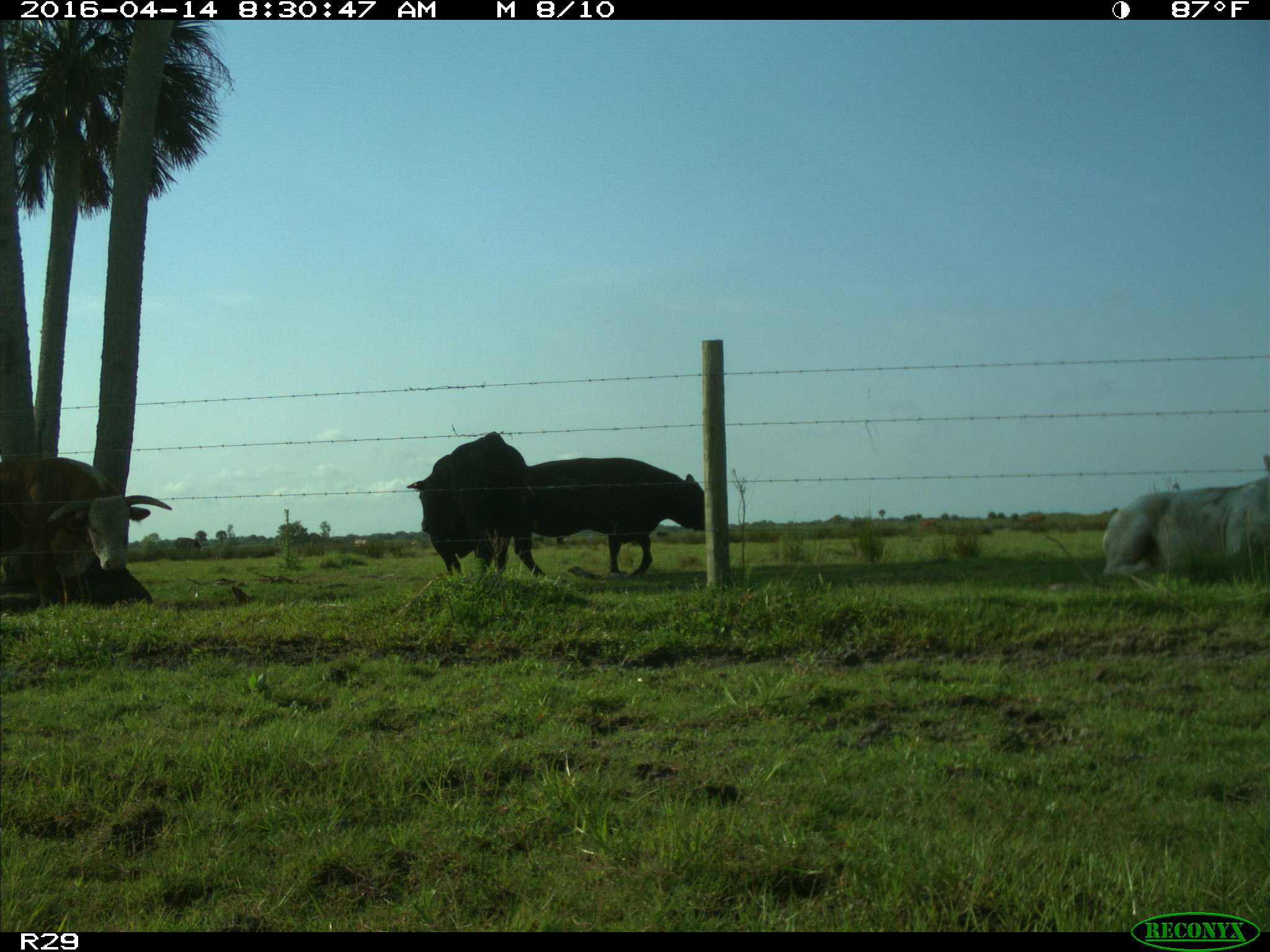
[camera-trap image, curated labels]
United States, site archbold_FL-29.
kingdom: Animalia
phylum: Chordata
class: Mammalia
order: Artiodactyla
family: Bovidae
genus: Bos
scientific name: Bos taurus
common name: domestic cow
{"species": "Bos taurus (domestic cow)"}